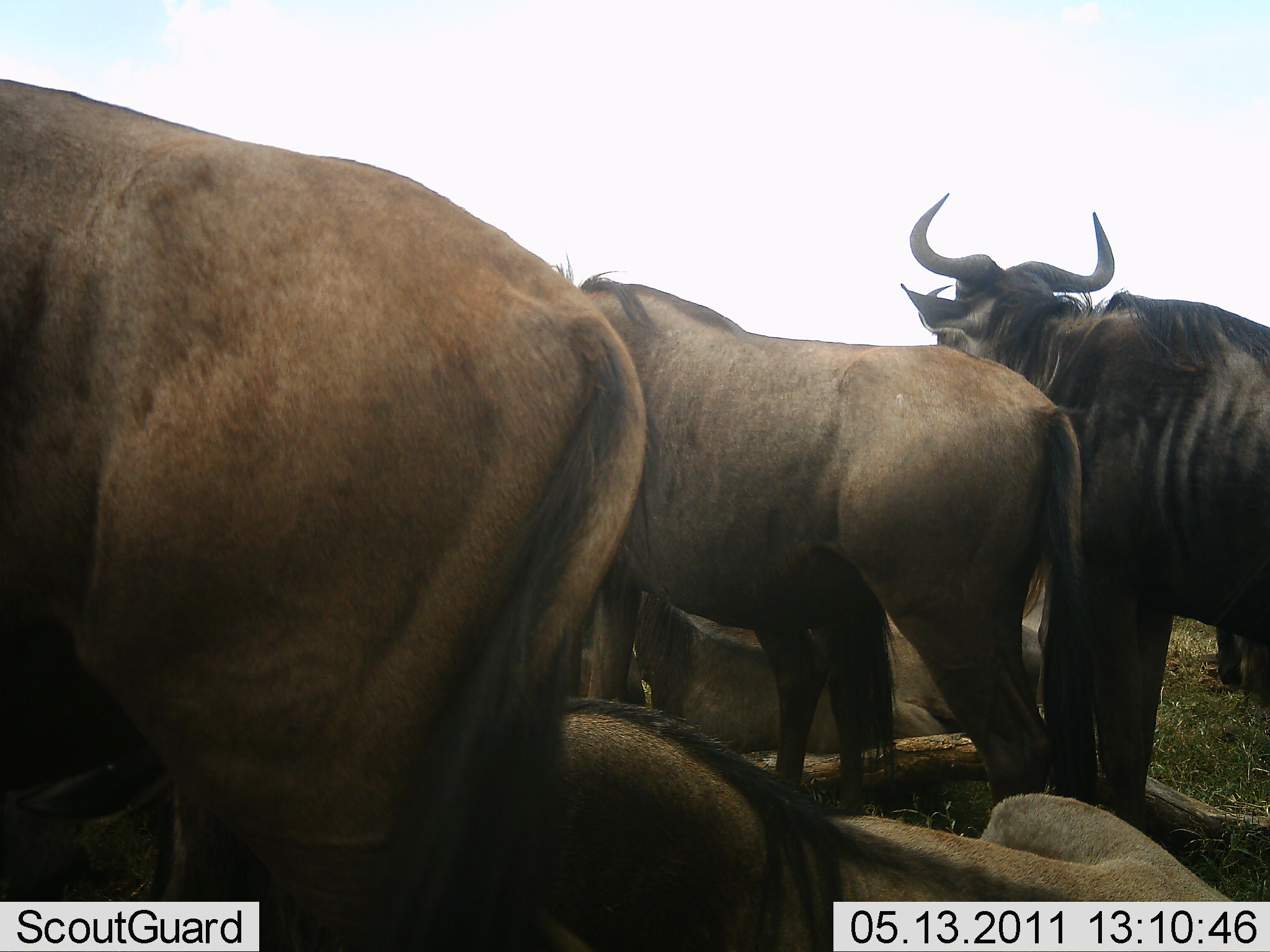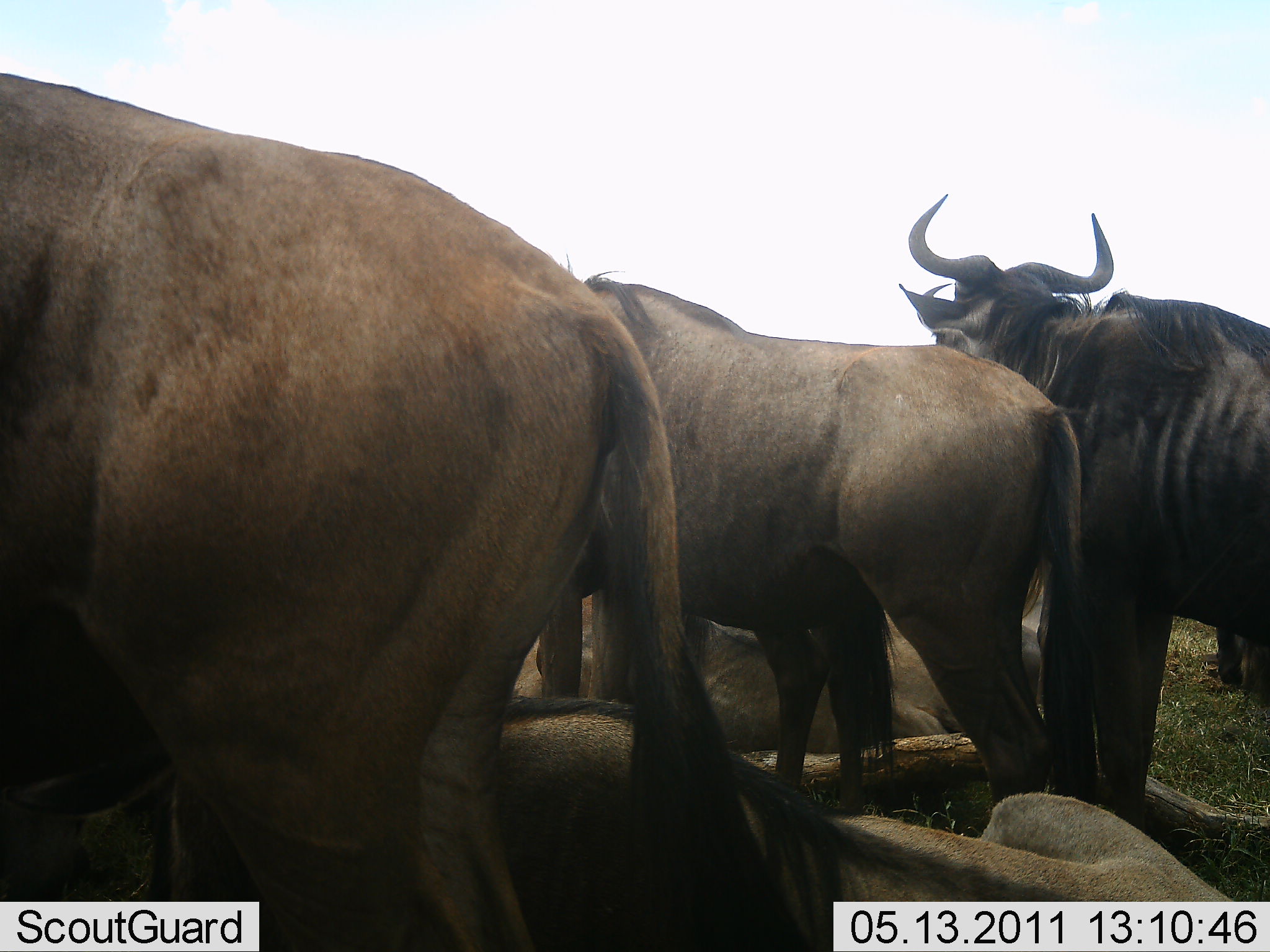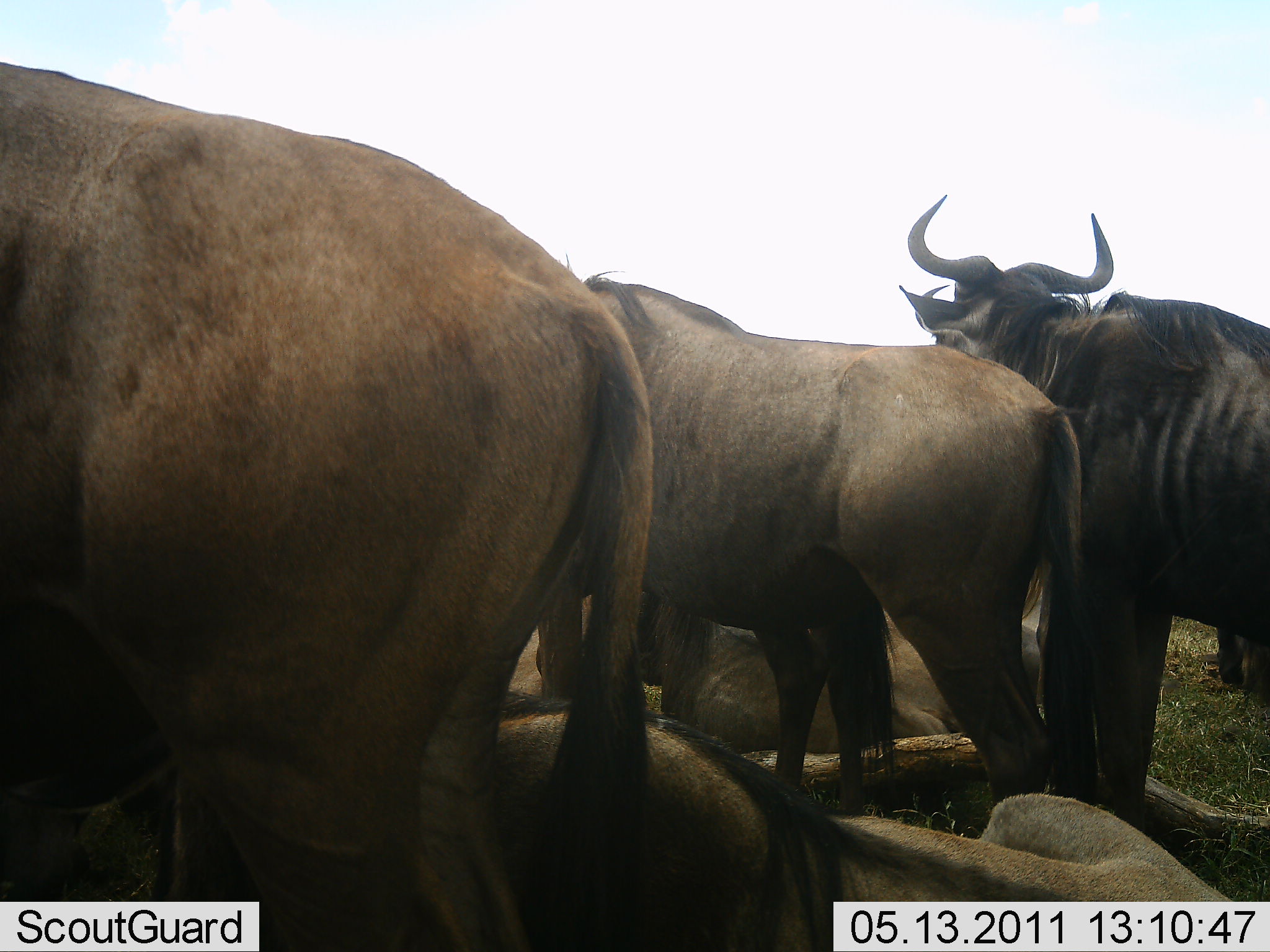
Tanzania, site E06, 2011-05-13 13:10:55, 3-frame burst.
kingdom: Animalia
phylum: Chordata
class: Mammalia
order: Artiodactyla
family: Bovidae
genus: Connochaetes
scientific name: Connochaetes taurinus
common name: blue wildebeest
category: wildebeest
Wildebeest (blue wildebeest) (Connochaetes taurinus), count 6. Behavior (volunteer vote fractions): standing 64%, resting 91%, moving 0%, interacting 9%. Young present (vote fraction): 0%. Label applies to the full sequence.